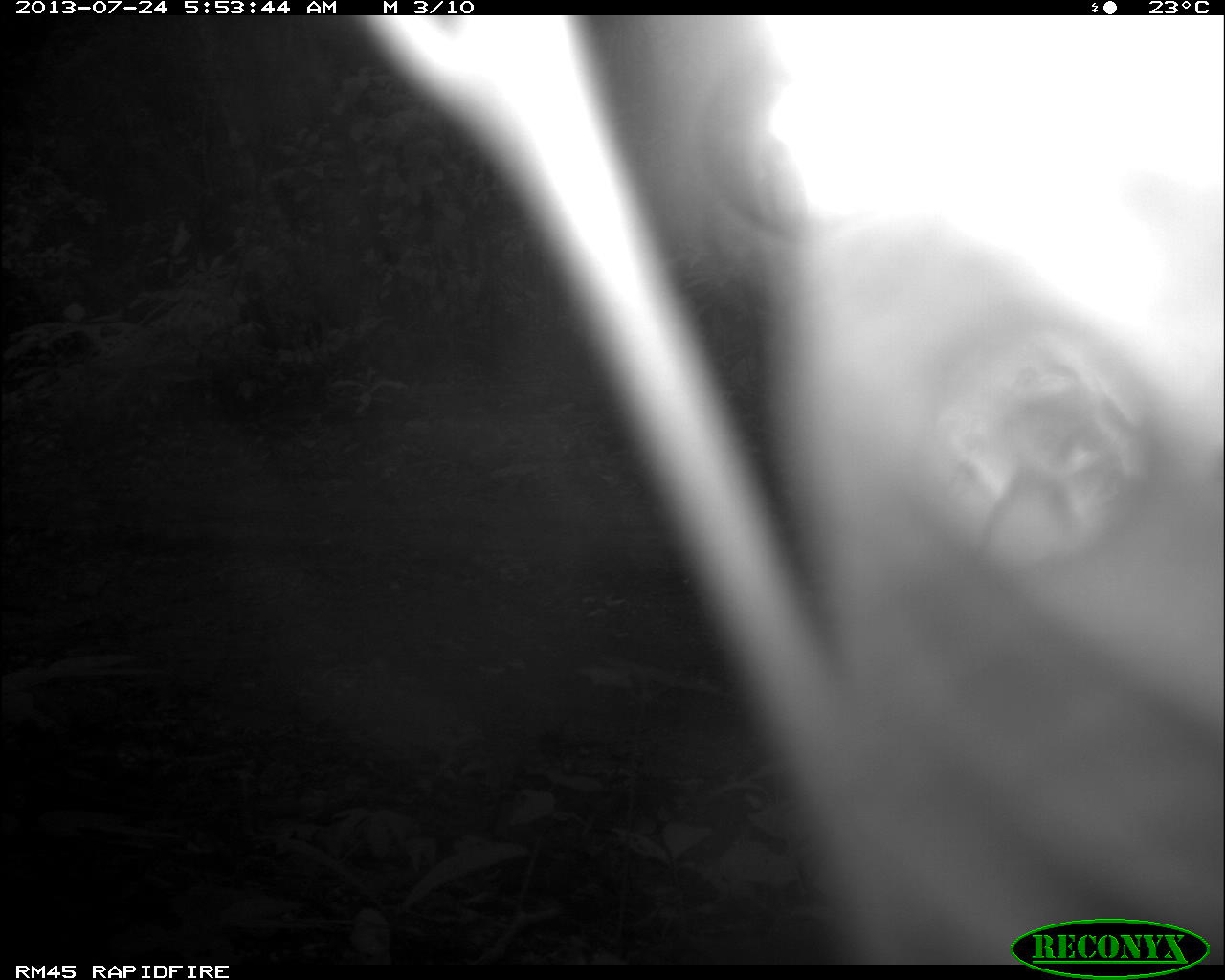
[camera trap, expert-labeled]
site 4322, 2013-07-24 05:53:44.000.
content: unidentified animal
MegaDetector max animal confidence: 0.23